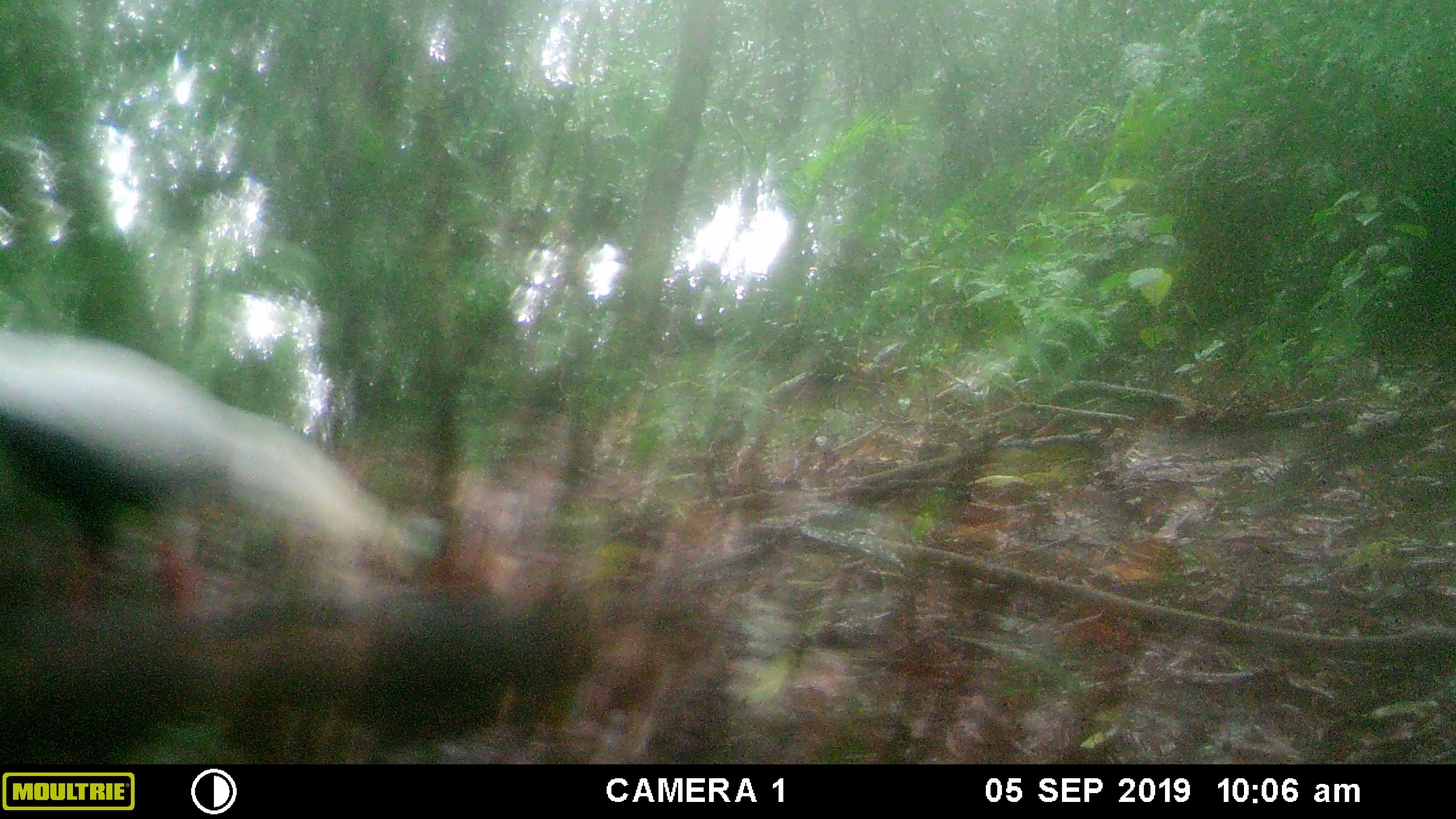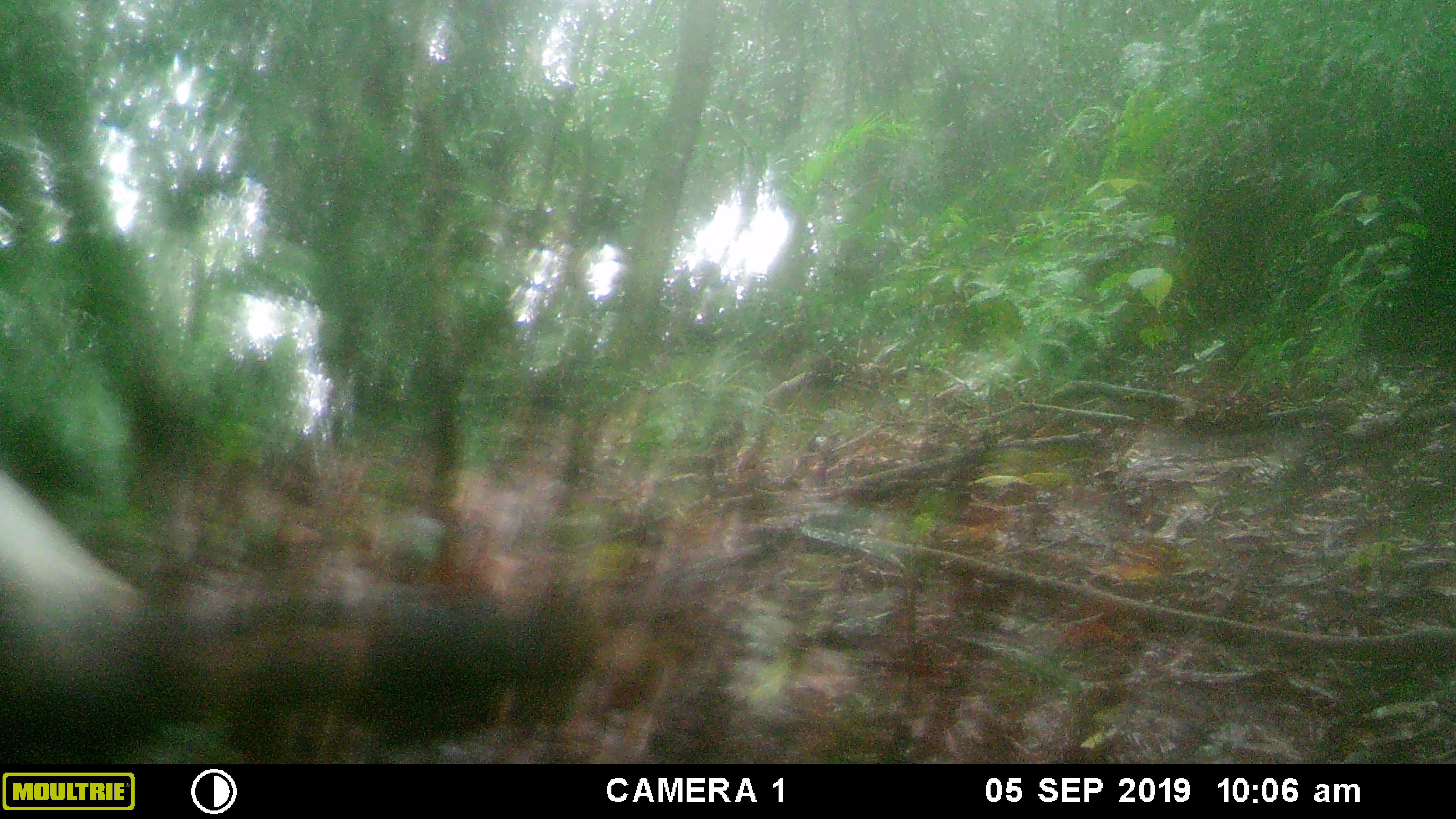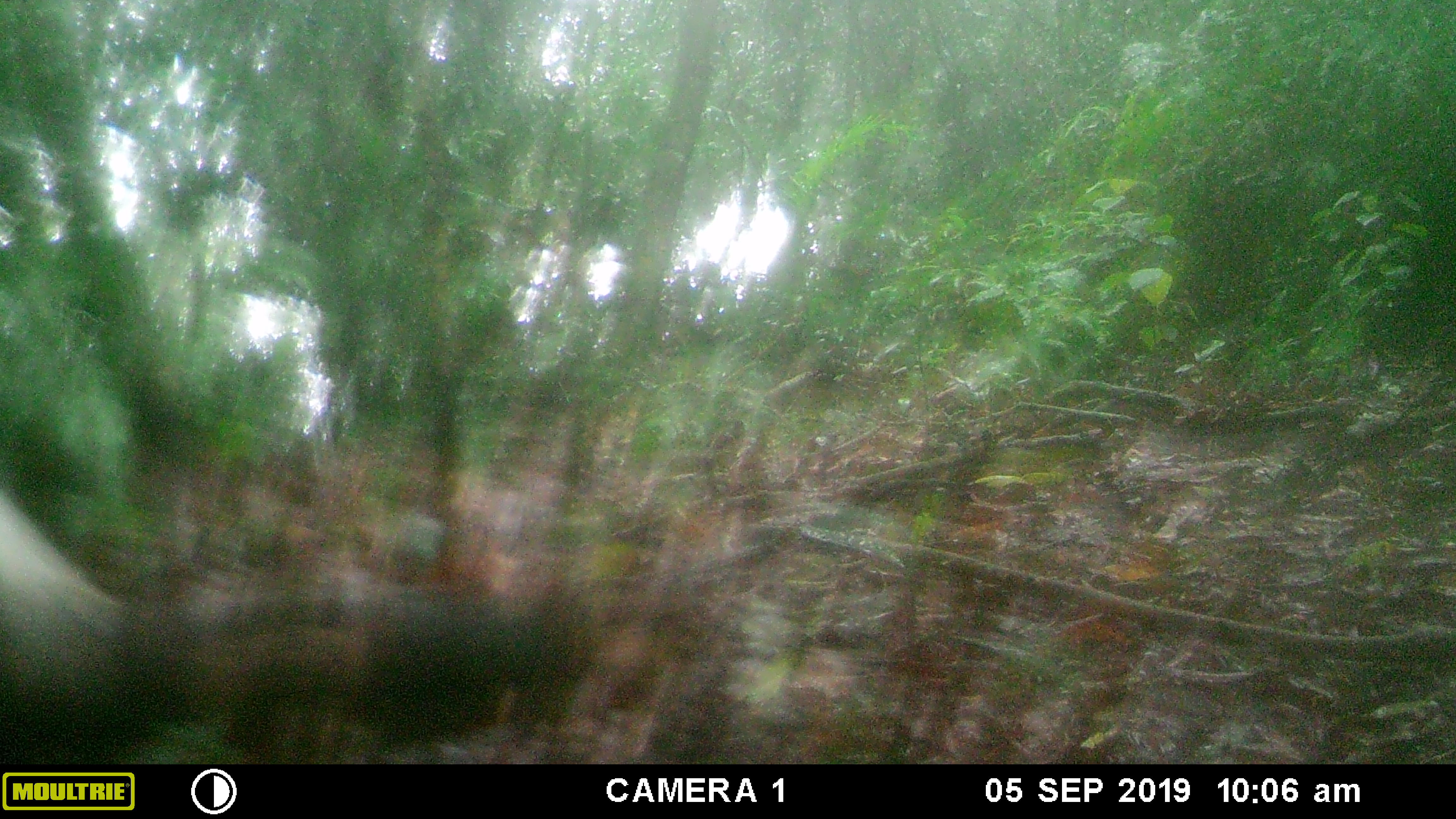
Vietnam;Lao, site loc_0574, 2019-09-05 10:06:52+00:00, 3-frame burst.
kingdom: Animalia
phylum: Chordata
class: Aves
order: Galliformes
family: Phasianidae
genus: Lophura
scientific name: Lophura nycthemera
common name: silver pheasant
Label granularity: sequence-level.